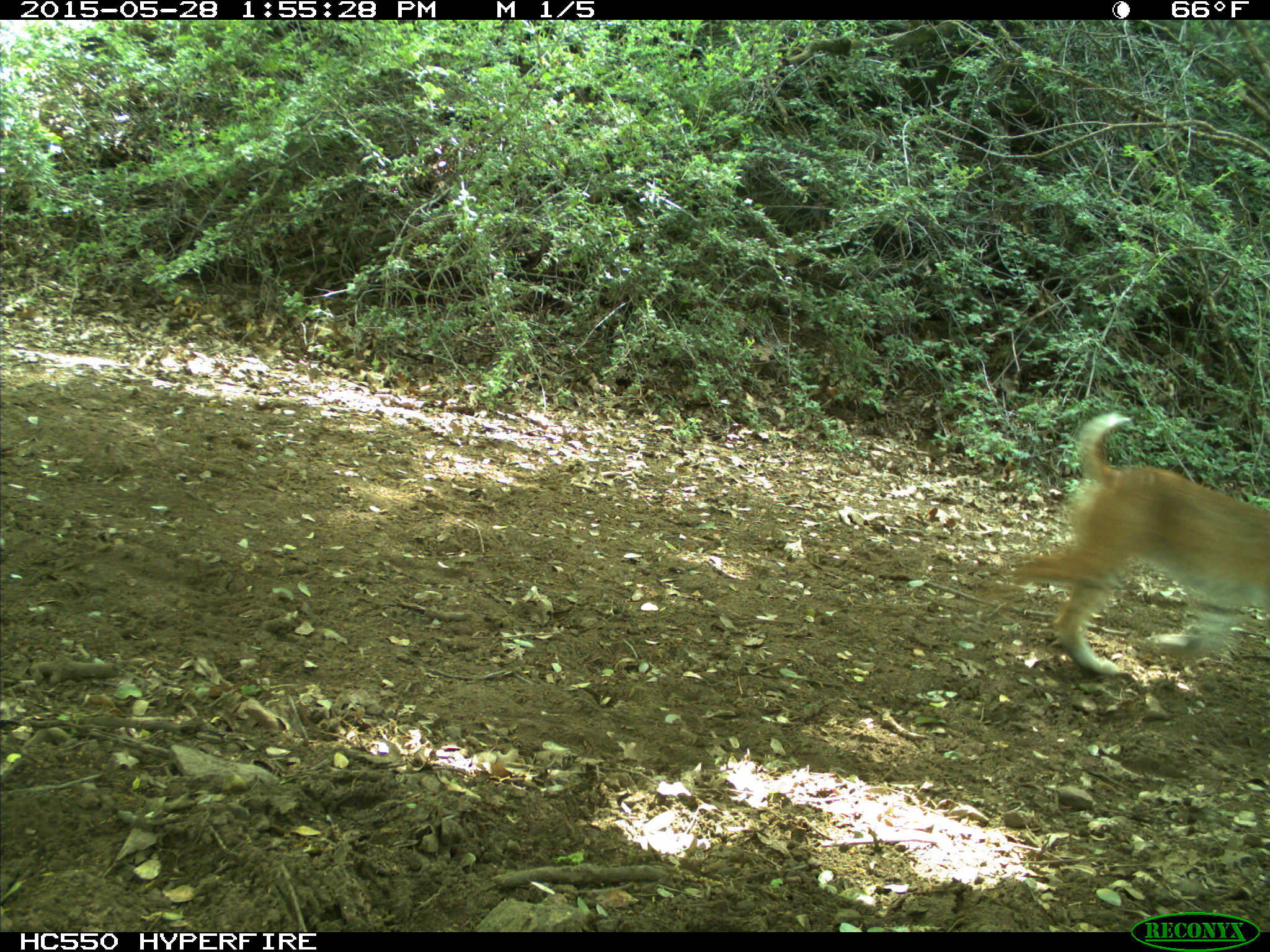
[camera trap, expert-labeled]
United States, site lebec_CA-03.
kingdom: Animalia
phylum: Chordata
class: Mammalia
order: Carnivora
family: Felidae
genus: Lynx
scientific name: Lynx rufus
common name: bobcat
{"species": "Lynx rufus (bobcat)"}